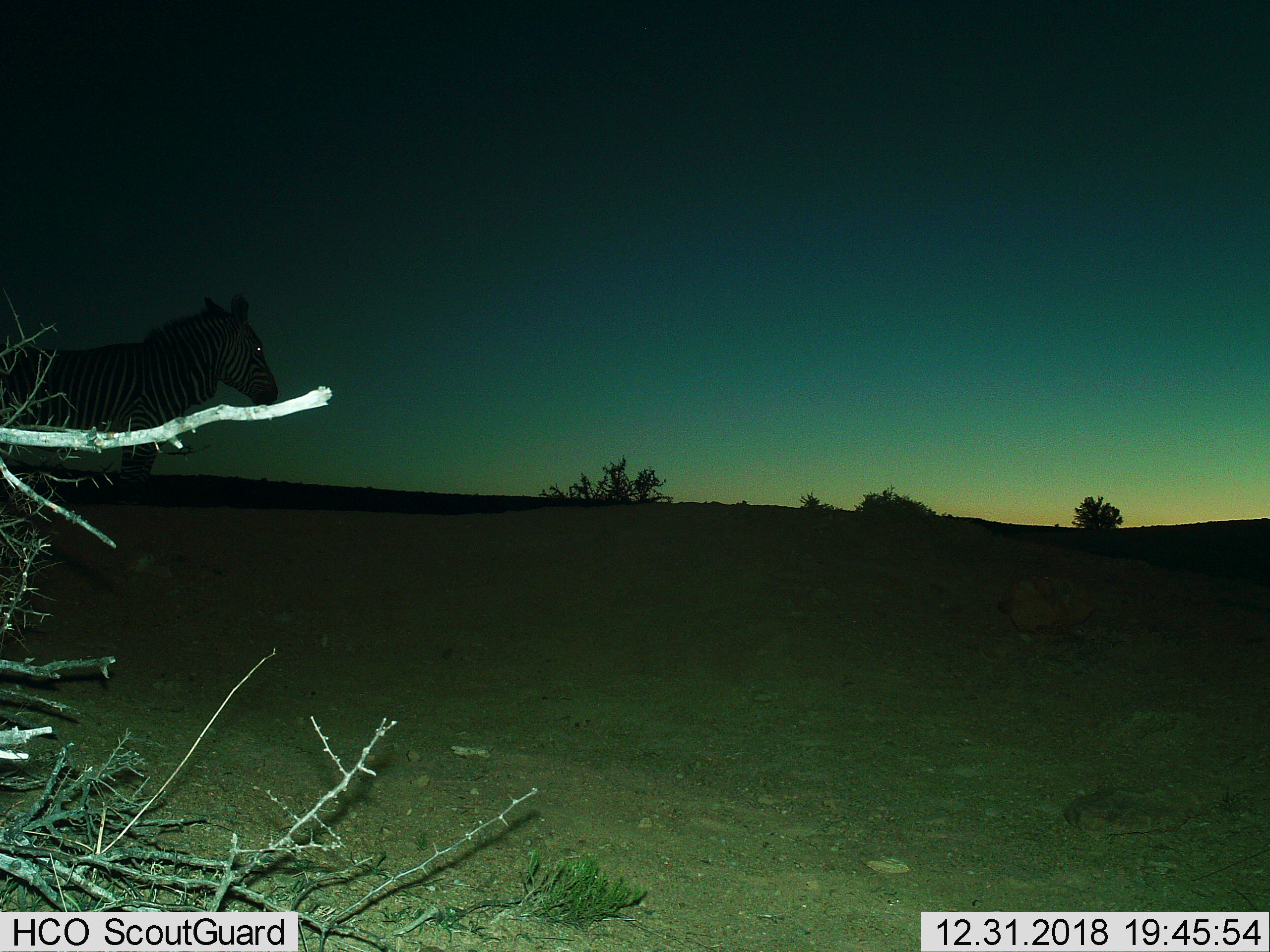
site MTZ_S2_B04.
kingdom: Animalia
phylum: Chordata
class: Mammalia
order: Perissodactyla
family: Equidae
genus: Equus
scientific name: Equus zebra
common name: mountain zebra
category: zebramountain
Zebramountain (mountain zebra) (Equus zebra), count 1. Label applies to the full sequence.